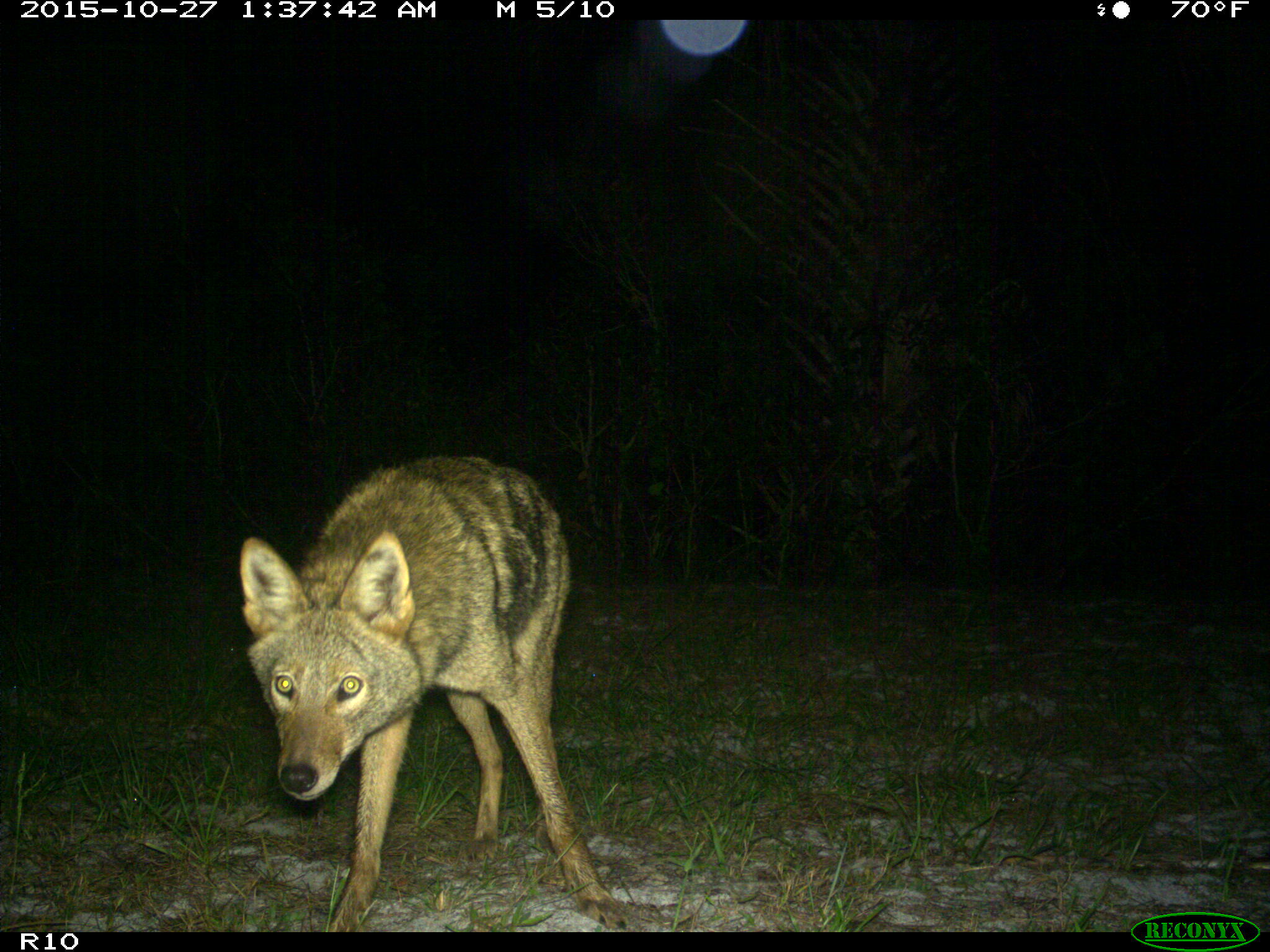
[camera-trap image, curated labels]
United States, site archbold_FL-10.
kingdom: Animalia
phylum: Chordata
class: Mammalia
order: Carnivora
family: Canidae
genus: Canis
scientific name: Canis latrans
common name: coyote